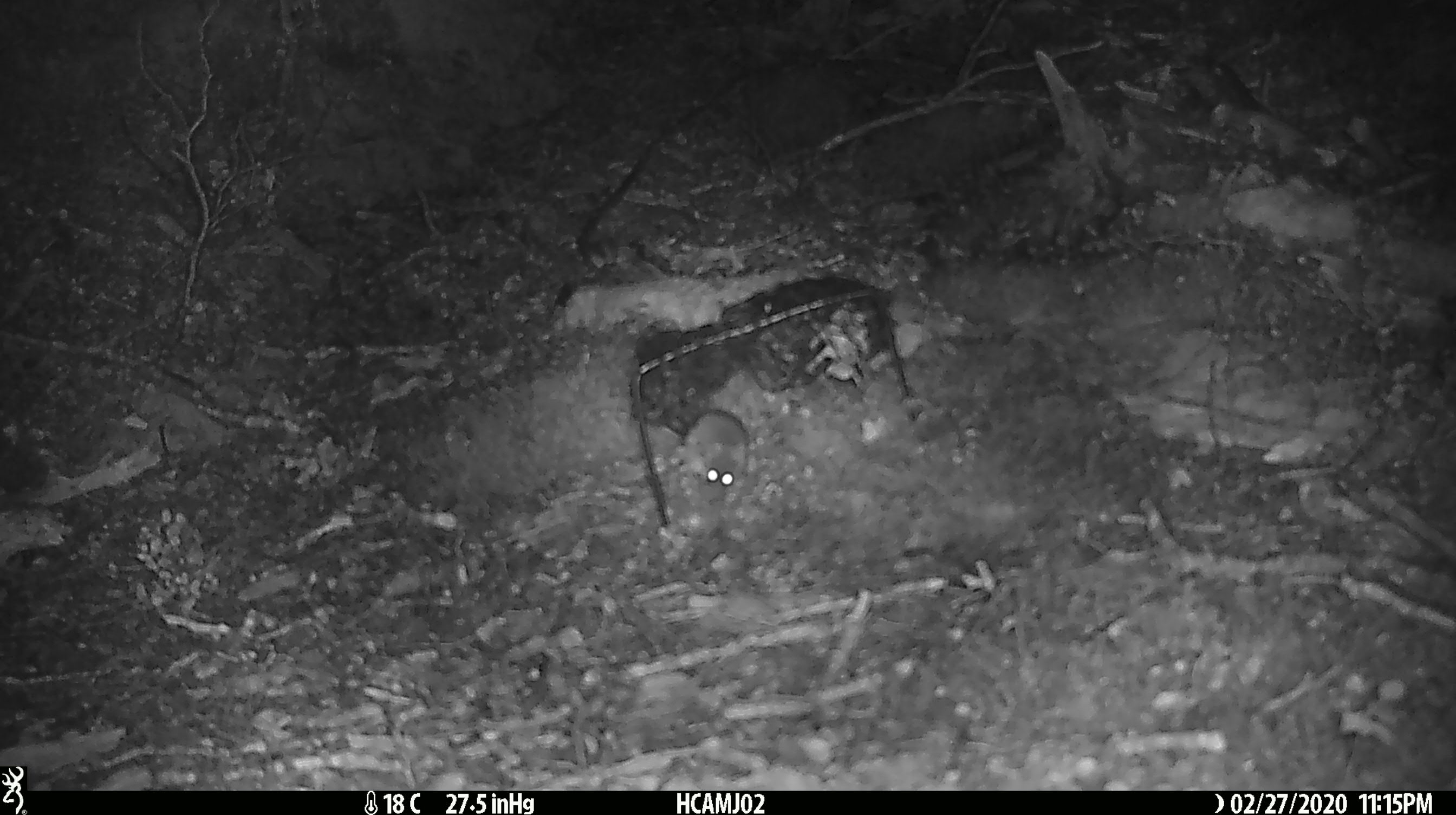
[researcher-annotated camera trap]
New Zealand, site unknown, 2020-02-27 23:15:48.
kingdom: Animalia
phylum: Chordata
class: Mammalia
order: Rodentia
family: Muridae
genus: Mus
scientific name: Mus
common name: mouse